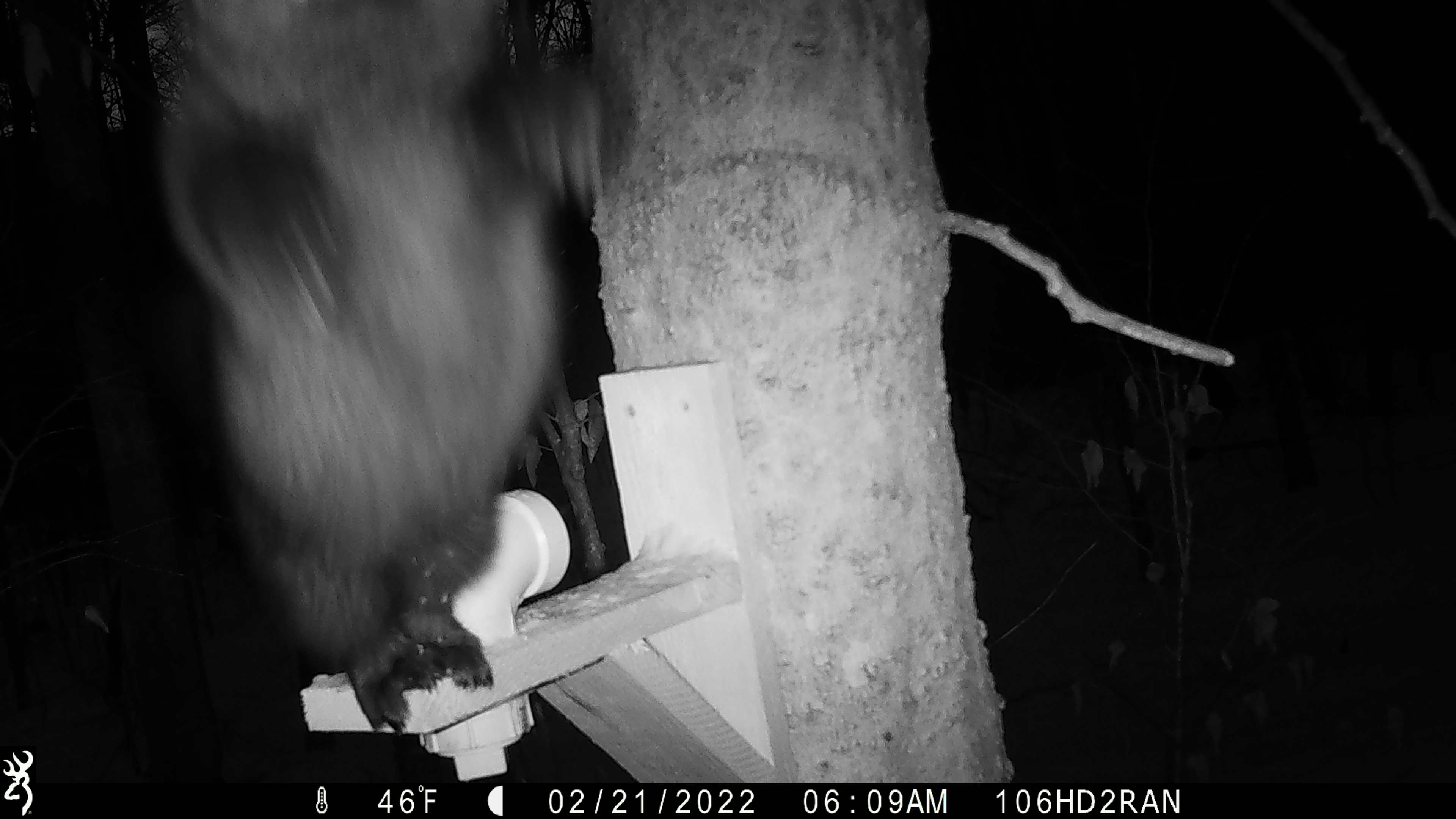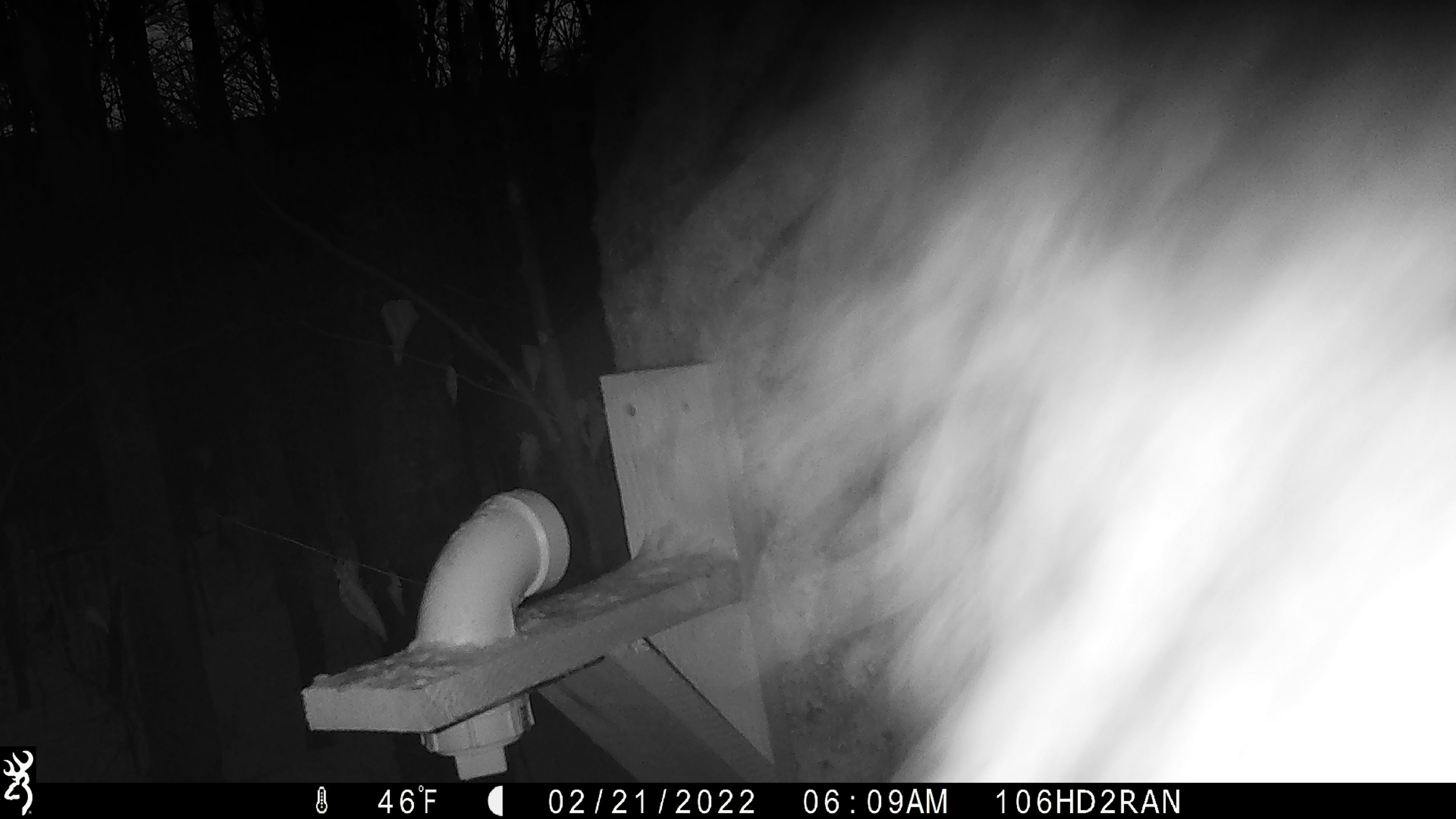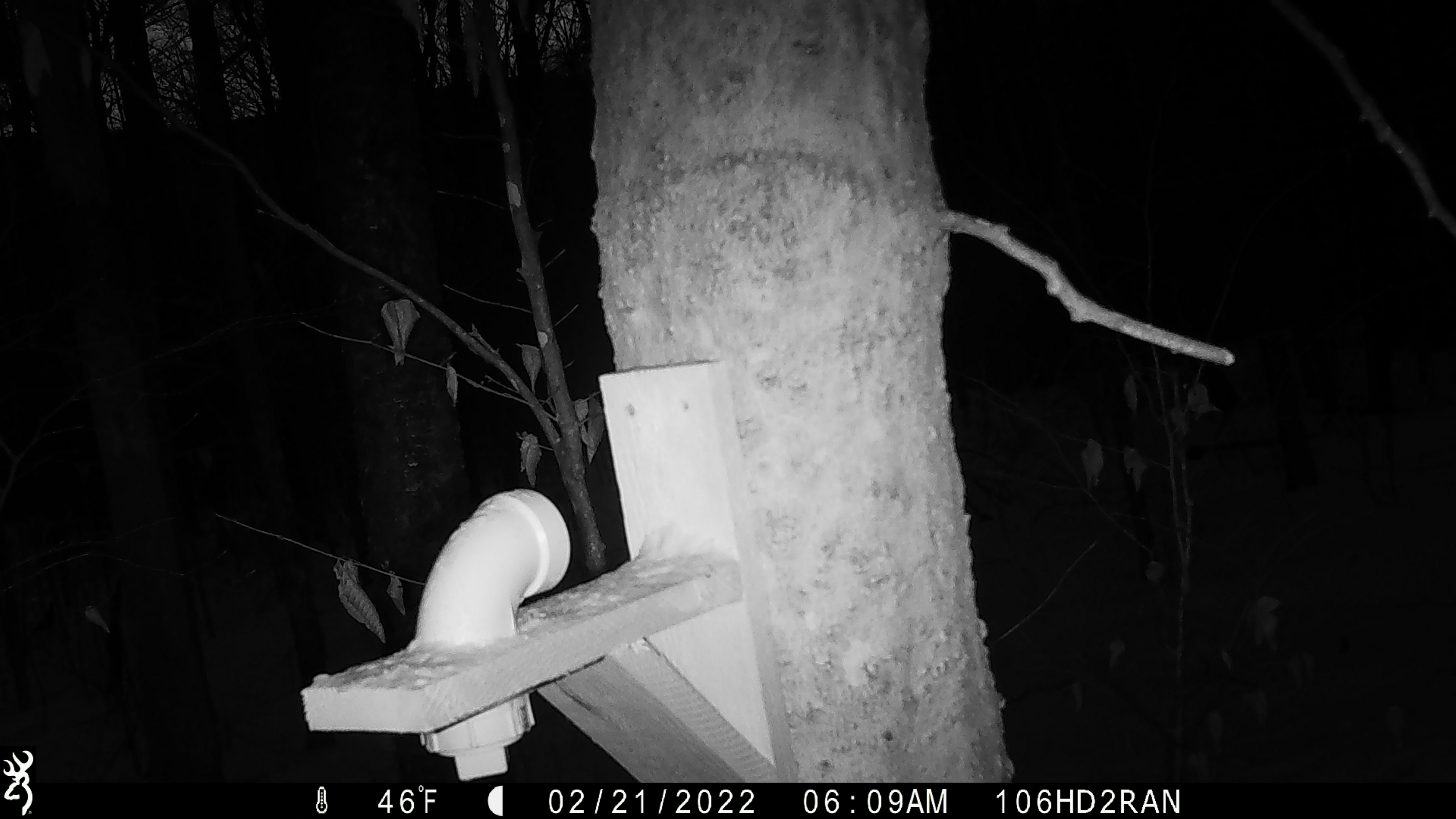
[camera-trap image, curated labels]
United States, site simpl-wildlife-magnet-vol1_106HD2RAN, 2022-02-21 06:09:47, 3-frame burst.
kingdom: Animalia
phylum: Chordata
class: Mammalia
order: Carnivora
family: Mustelidae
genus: Pekania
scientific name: Pekania pennanti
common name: fisher